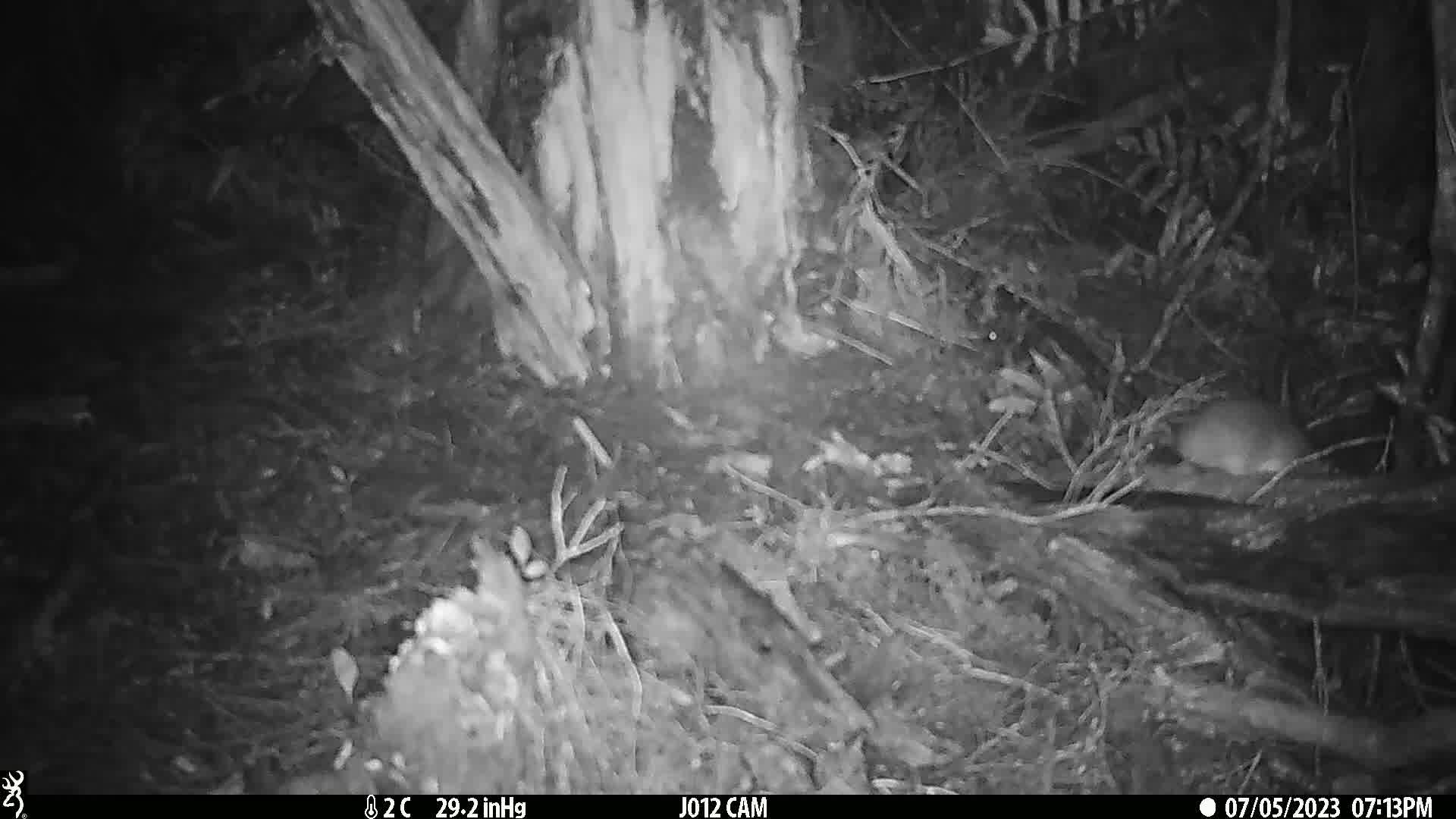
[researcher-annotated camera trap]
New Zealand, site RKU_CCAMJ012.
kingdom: Animalia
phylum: Chordata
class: Mammalia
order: Rodentia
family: Muridae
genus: Rattus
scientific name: Rattus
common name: rat